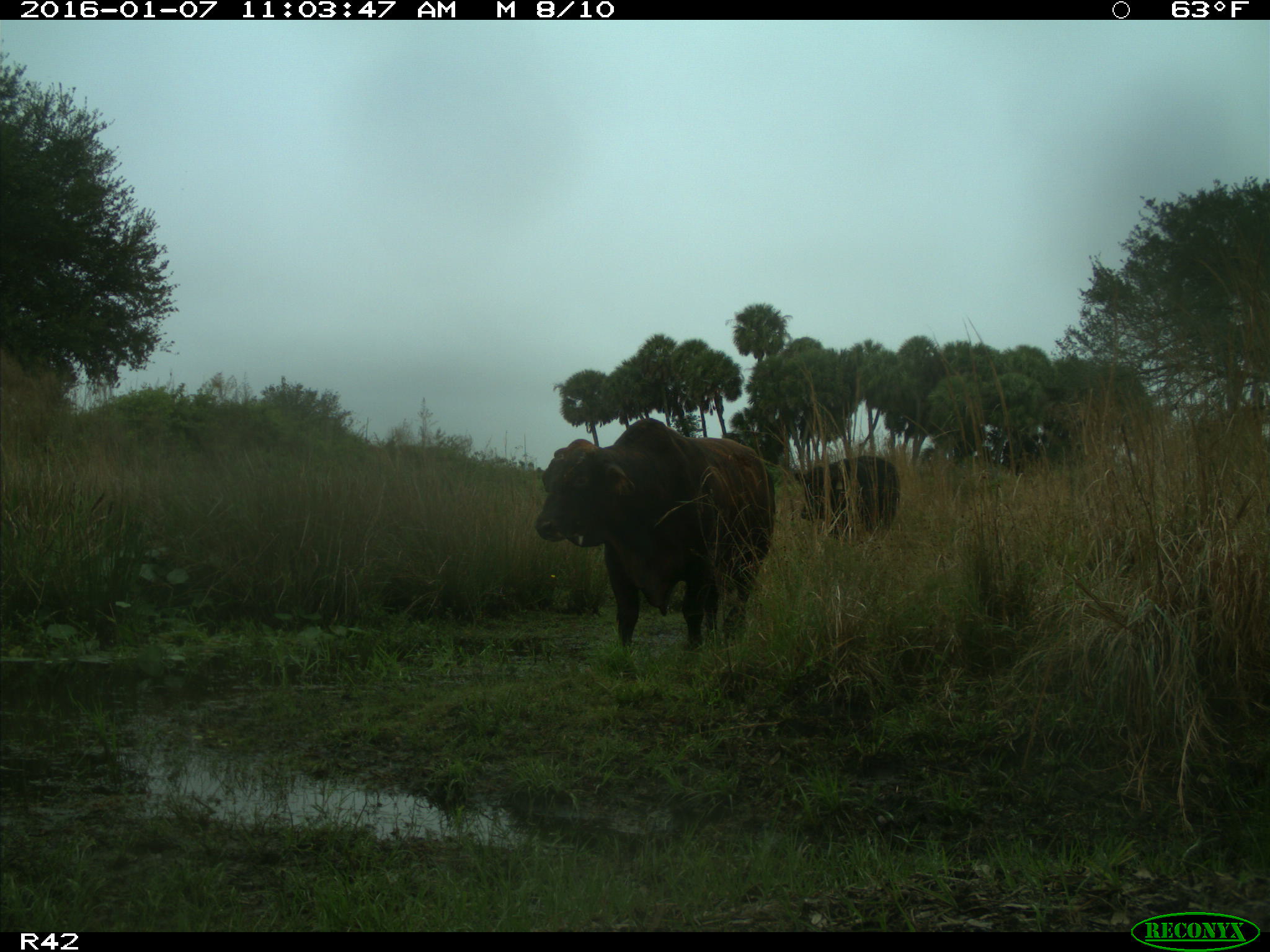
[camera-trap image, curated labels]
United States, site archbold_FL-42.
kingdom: Animalia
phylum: Chordata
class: Mammalia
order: Artiodactyla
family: Bovidae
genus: Bos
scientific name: Bos taurus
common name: domestic cow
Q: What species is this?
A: Bos taurus (domestic cow).